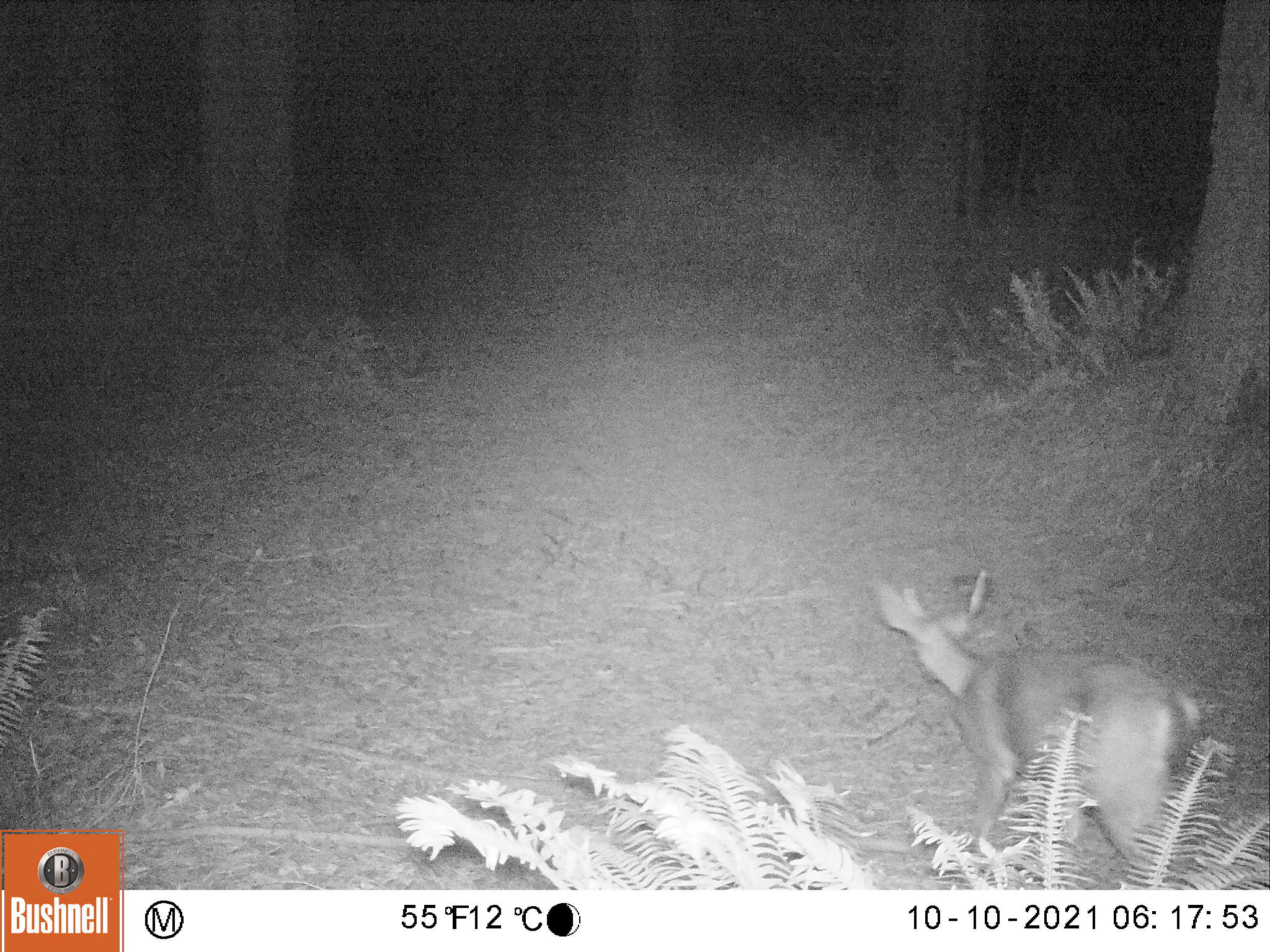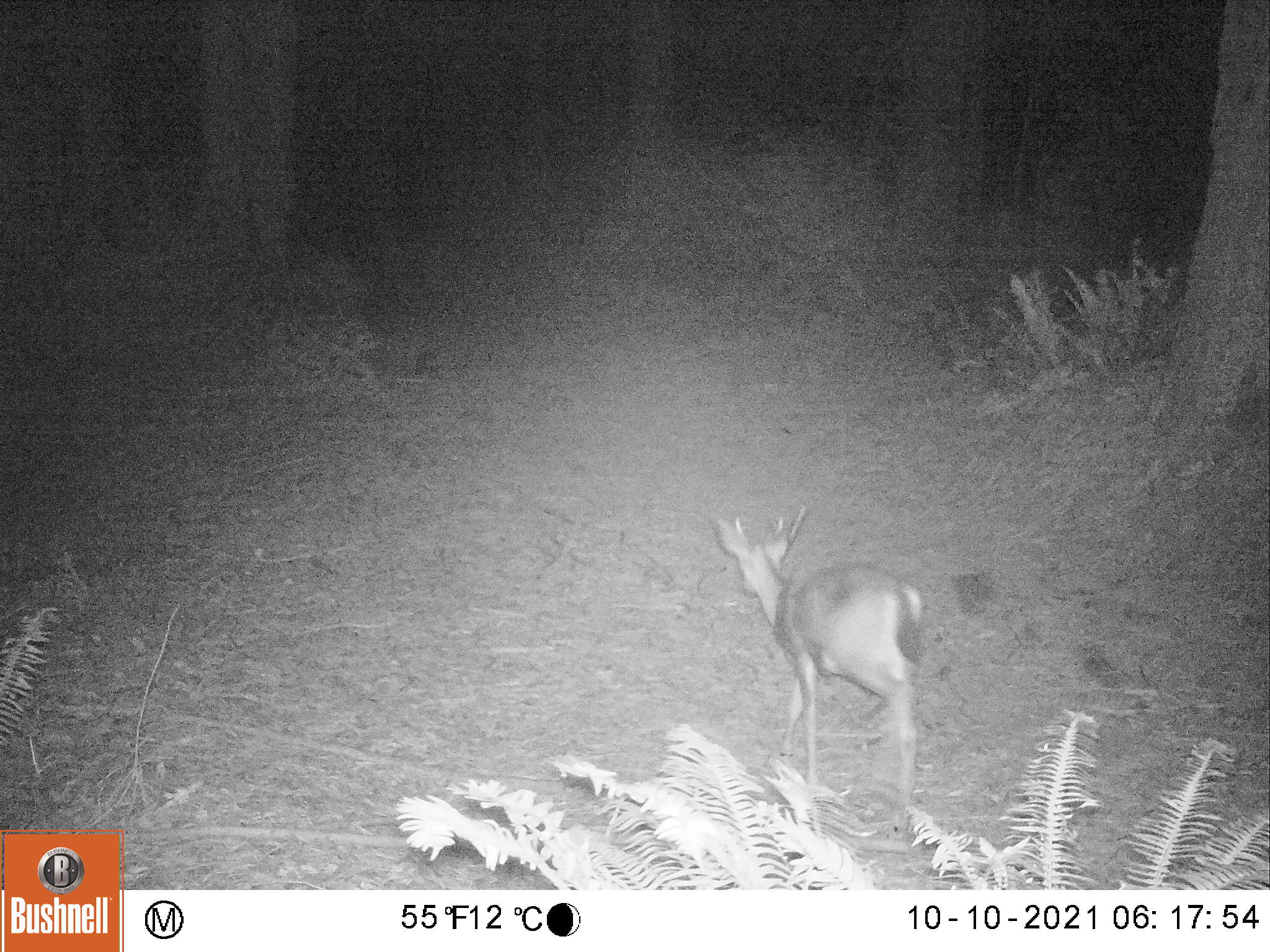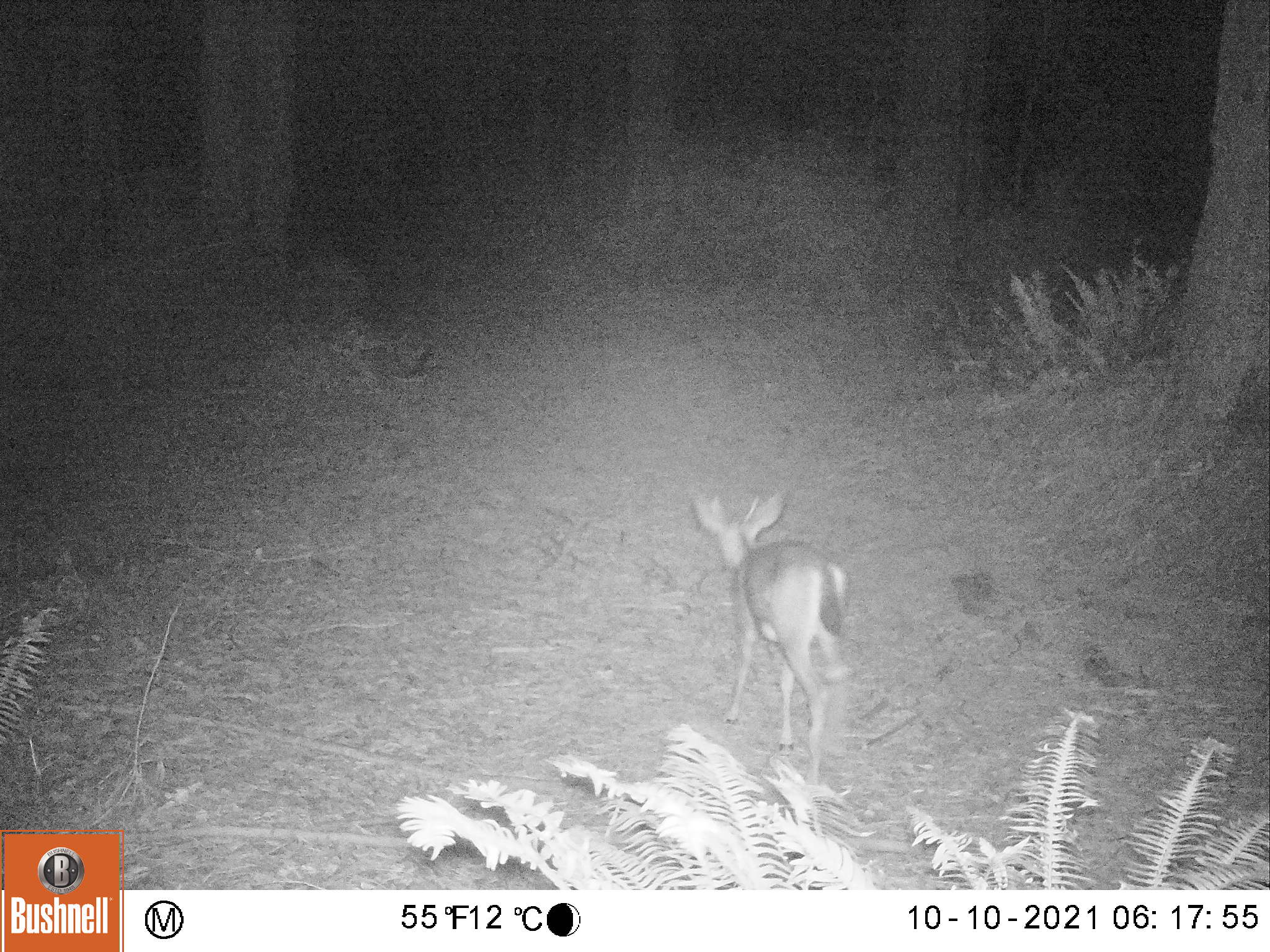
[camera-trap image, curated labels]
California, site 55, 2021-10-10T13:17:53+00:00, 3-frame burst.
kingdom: Animalia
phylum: Chordata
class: Mammalia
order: Artiodactyla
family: Cervidae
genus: Odocoileus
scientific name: Odocoileus hemionus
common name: mule deer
Mule deer (Odocoileus hemionus).